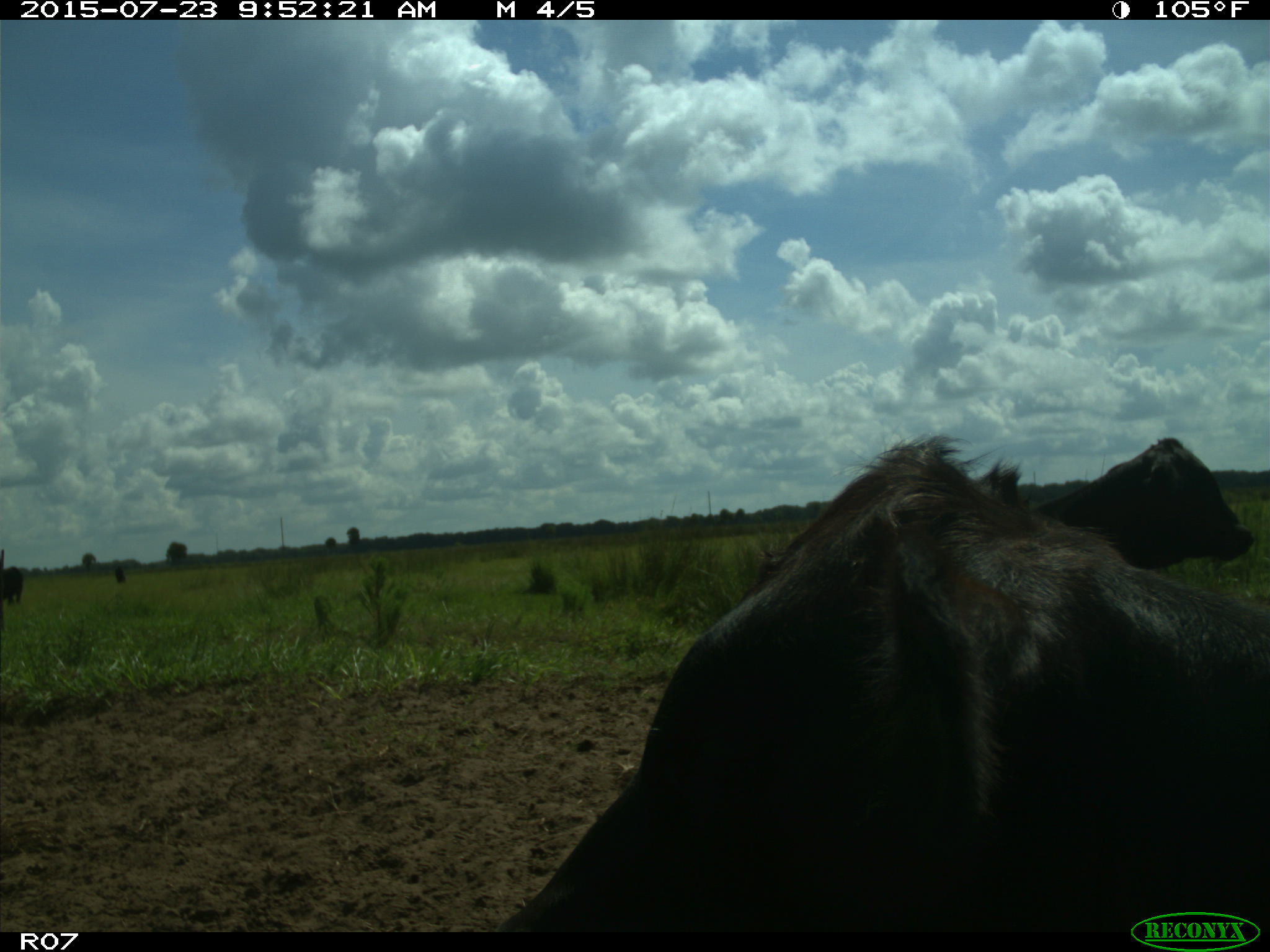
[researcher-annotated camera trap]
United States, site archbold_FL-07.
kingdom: Animalia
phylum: Chordata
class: Mammalia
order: Artiodactyla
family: Bovidae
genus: Bos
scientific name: Bos taurus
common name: domestic cow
Bos taurus (domestic cow).